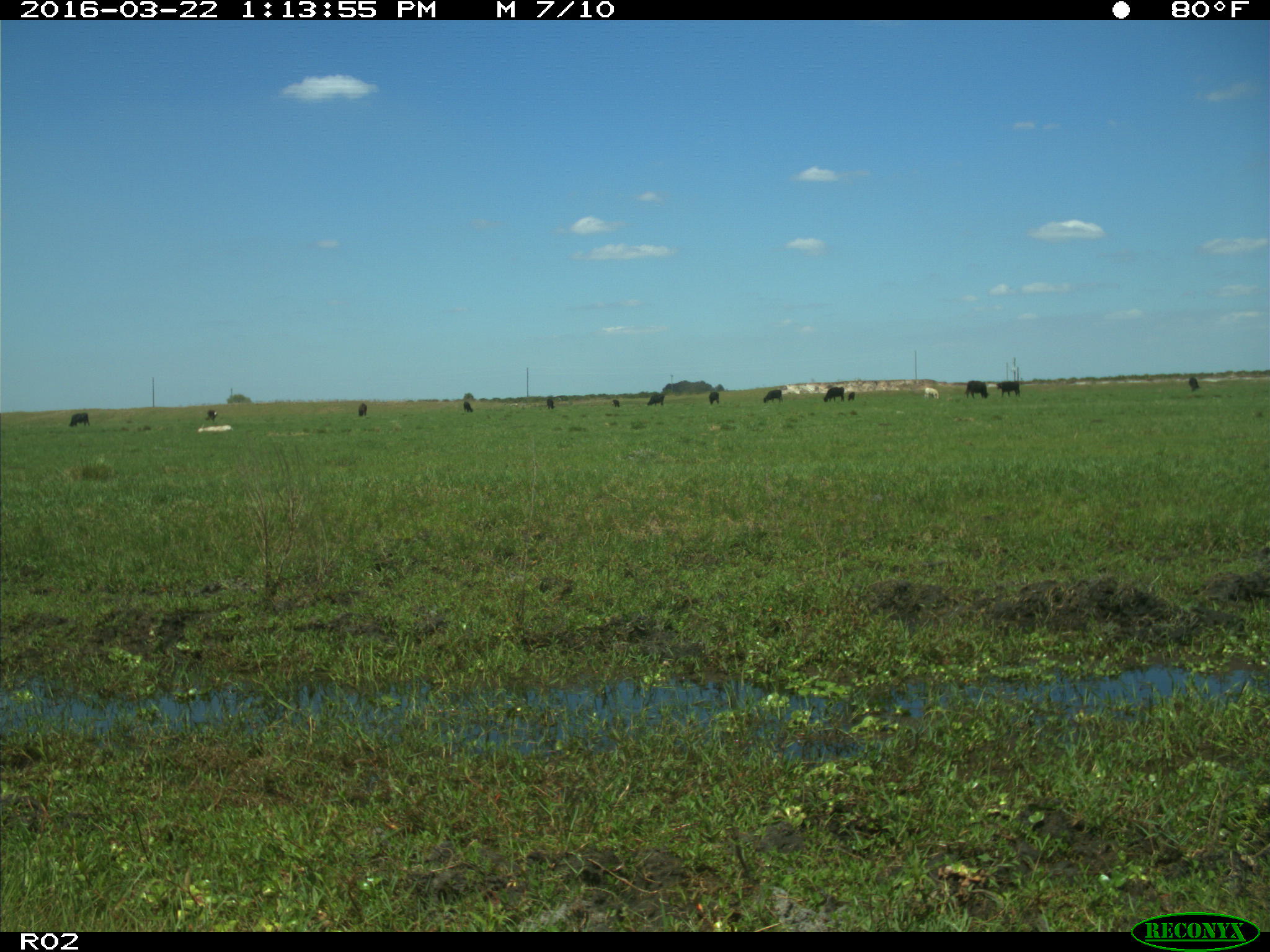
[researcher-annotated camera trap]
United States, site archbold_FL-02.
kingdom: Animalia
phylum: Chordata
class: Mammalia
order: Artiodactyla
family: Bovidae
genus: Bos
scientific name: Bos taurus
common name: domestic cow